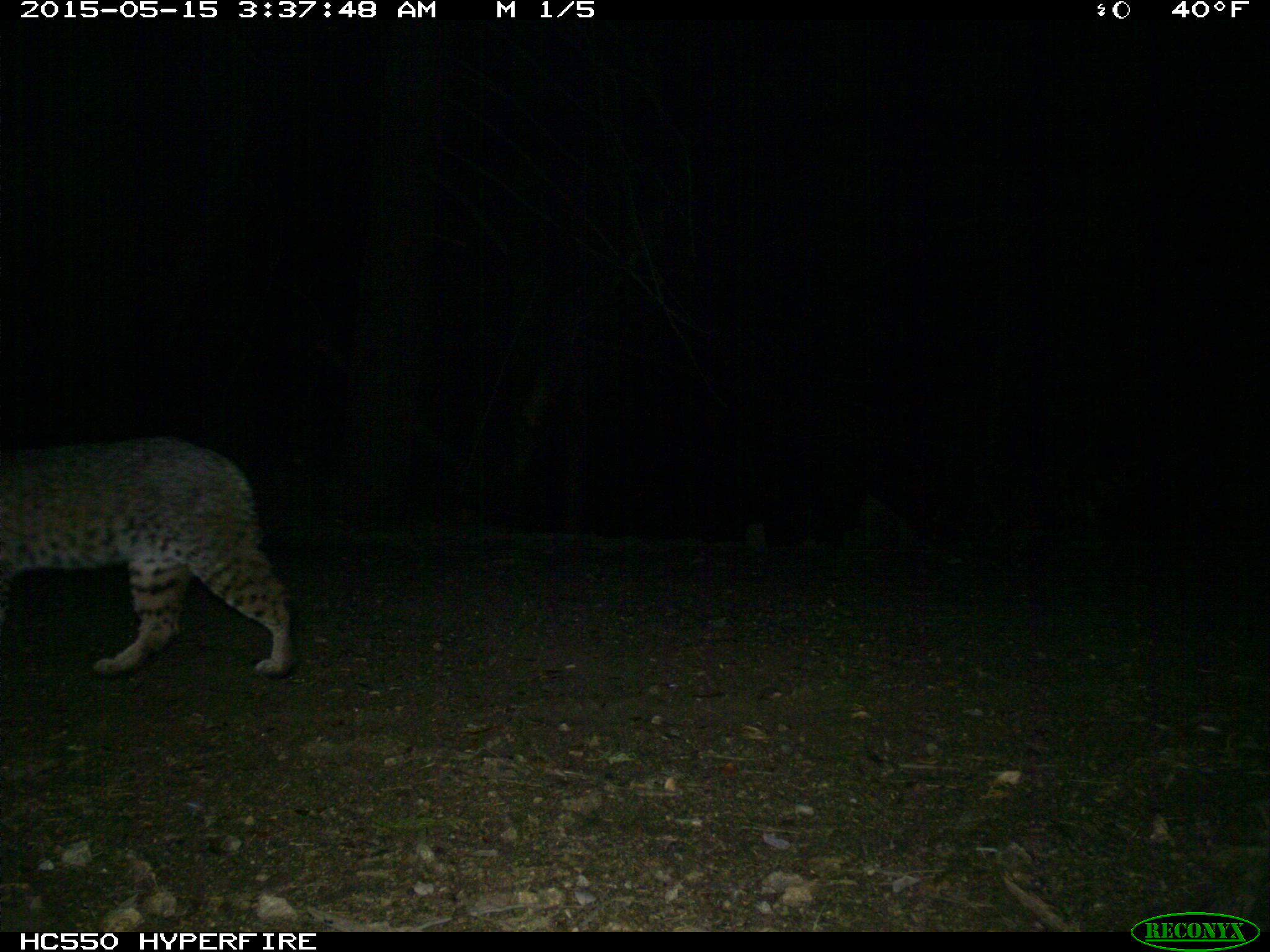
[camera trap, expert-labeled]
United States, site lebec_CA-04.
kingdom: Animalia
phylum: Chordata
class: Mammalia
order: Carnivora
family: Felidae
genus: Lynx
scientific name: Lynx rufus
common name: bobcat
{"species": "Lynx rufus (bobcat)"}